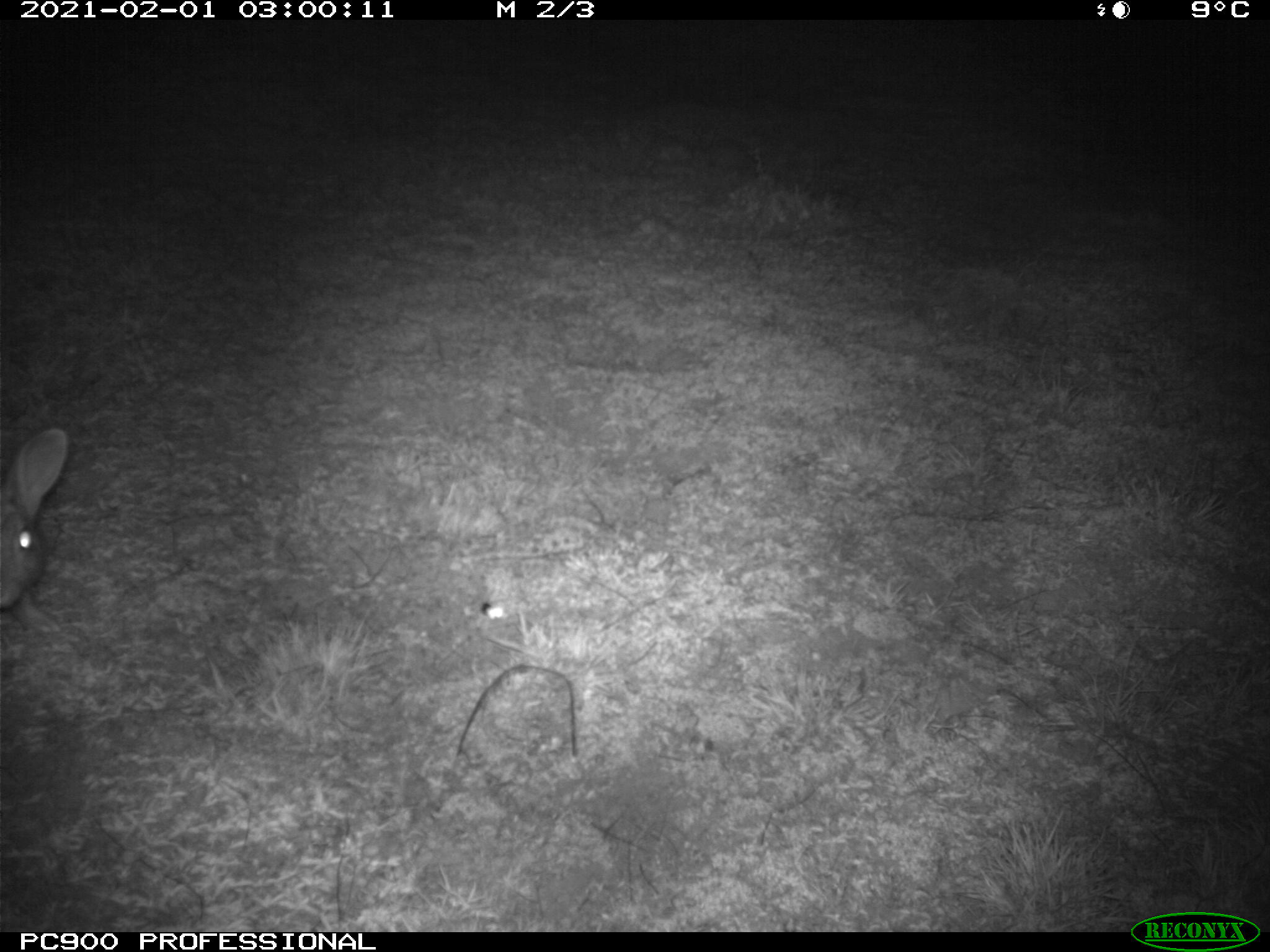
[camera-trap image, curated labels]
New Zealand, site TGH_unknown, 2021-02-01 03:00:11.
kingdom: Animalia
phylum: Chordata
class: Mammalia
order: Lagomorpha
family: Leporidae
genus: Oryctolagus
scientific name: Oryctolagus cuniculus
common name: european rabbit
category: rabbit